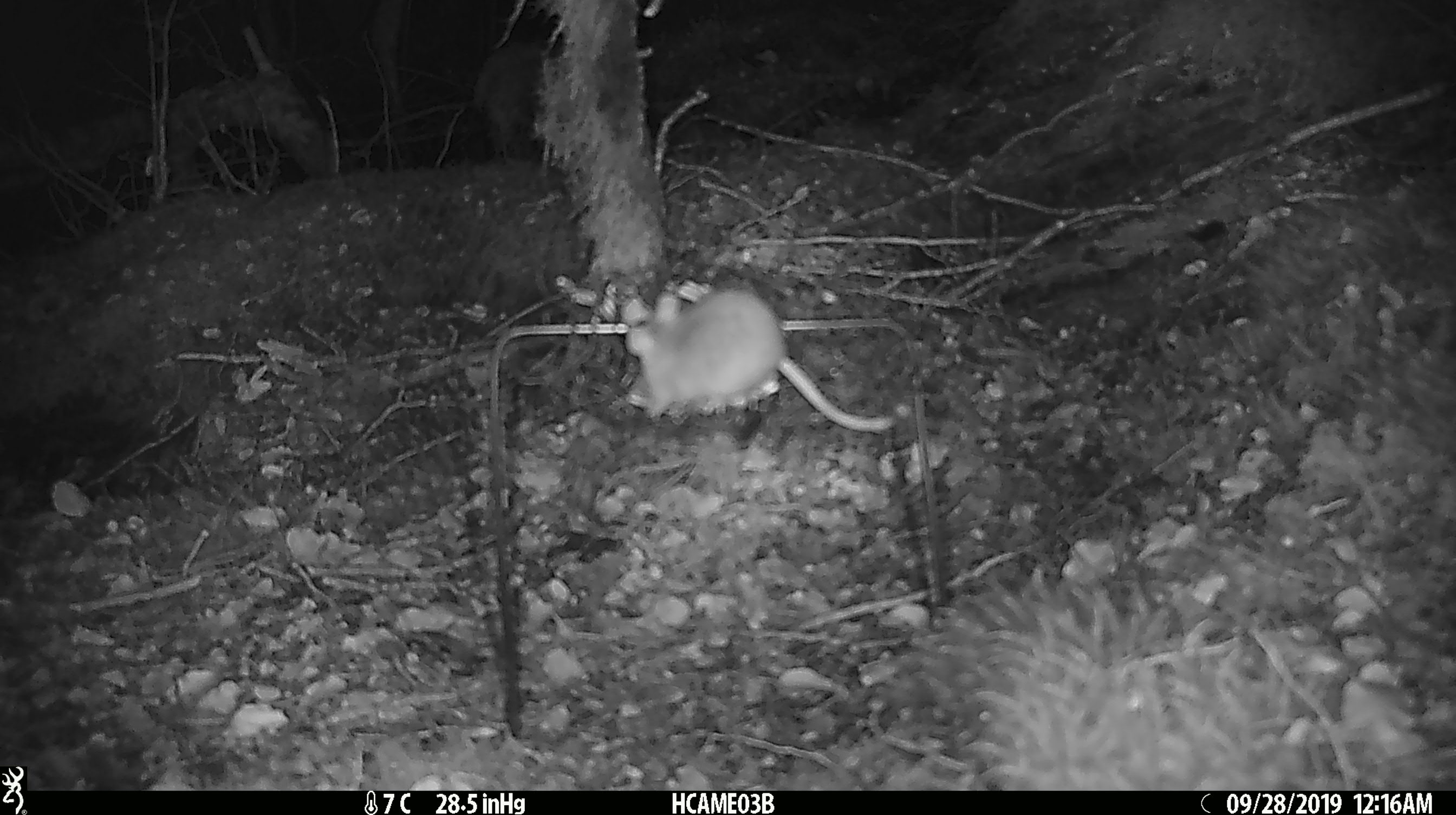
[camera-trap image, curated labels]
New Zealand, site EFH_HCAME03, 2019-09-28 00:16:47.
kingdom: Animalia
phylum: Chordata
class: Mammalia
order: Rodentia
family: Muridae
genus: Mus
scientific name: Mus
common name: mouse